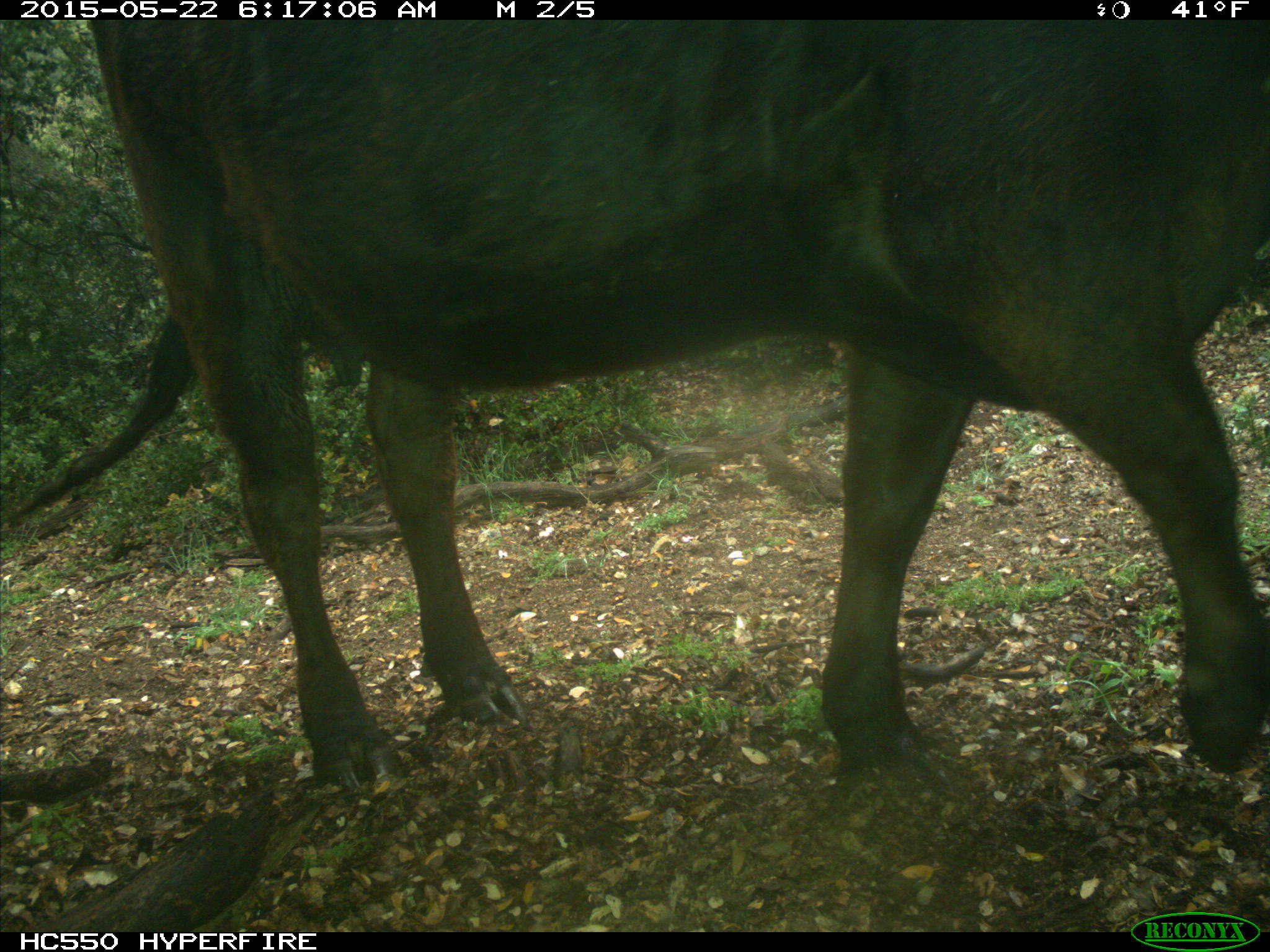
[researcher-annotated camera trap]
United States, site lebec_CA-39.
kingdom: Animalia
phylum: Chordata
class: Mammalia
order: Artiodactyla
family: Bovidae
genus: Bos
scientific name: Bos taurus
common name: domestic cow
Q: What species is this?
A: Bos taurus (domestic cow).